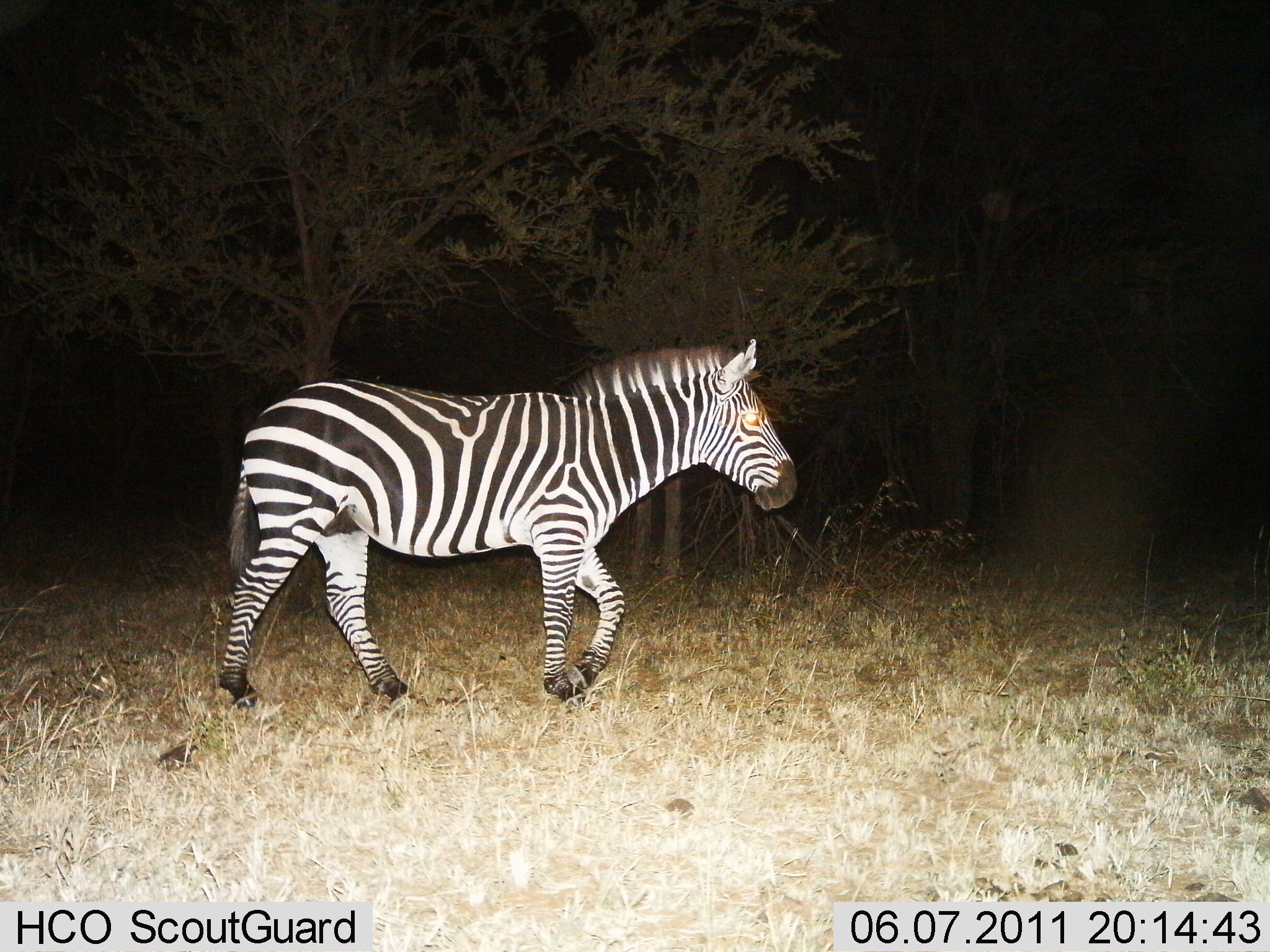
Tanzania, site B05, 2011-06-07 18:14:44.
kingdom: Animalia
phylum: Chordata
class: Mammalia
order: Perissodactyla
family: Equidae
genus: Equus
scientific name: Equus quagga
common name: plains zebra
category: zebra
Zebra (plains zebra) (Equus quagga), count 1. Behavior (volunteer vote fractions): standing 0%, resting 0%, moving 100%, interacting 0%. Young present (vote fraction): 0%. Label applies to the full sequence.